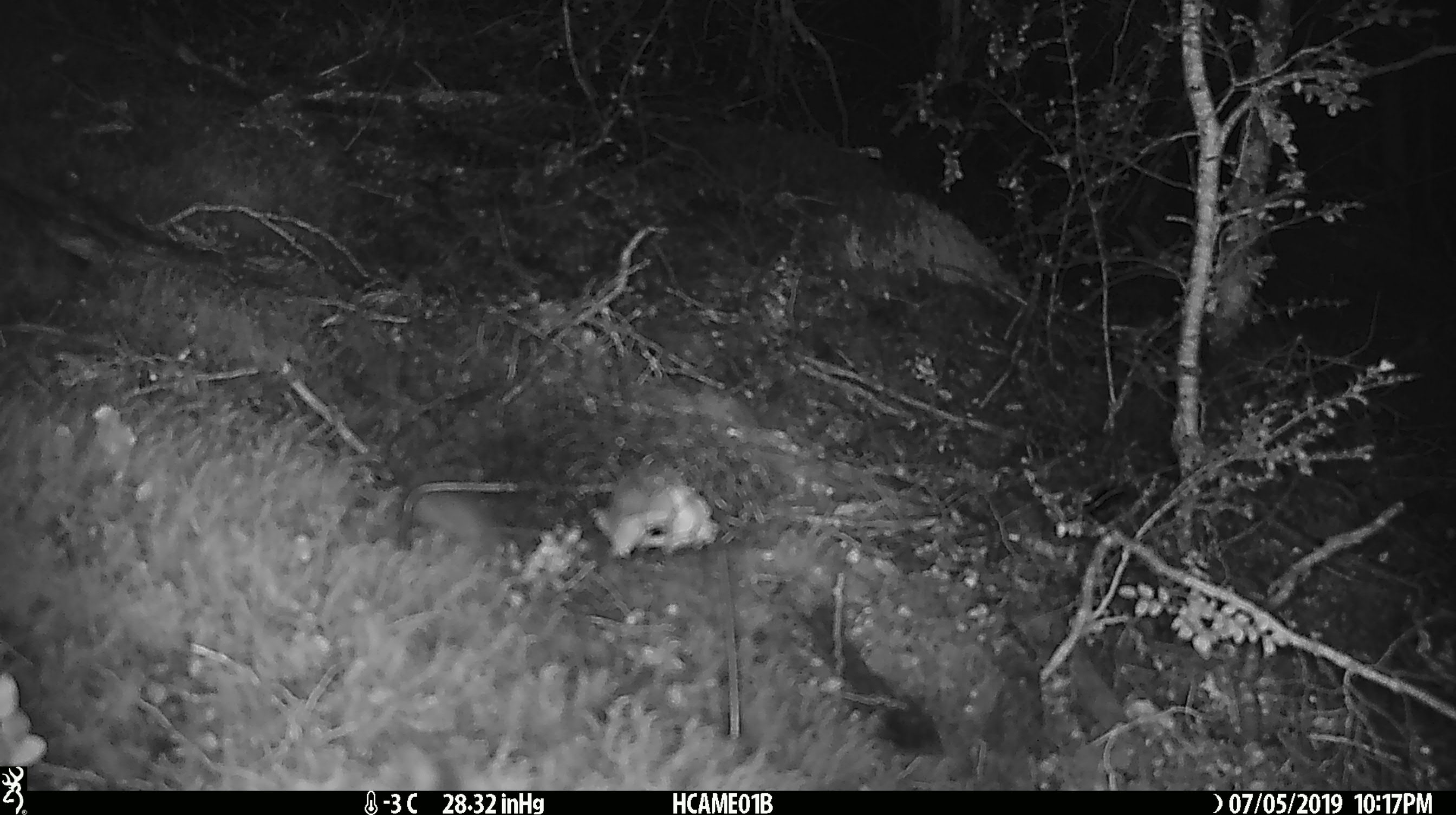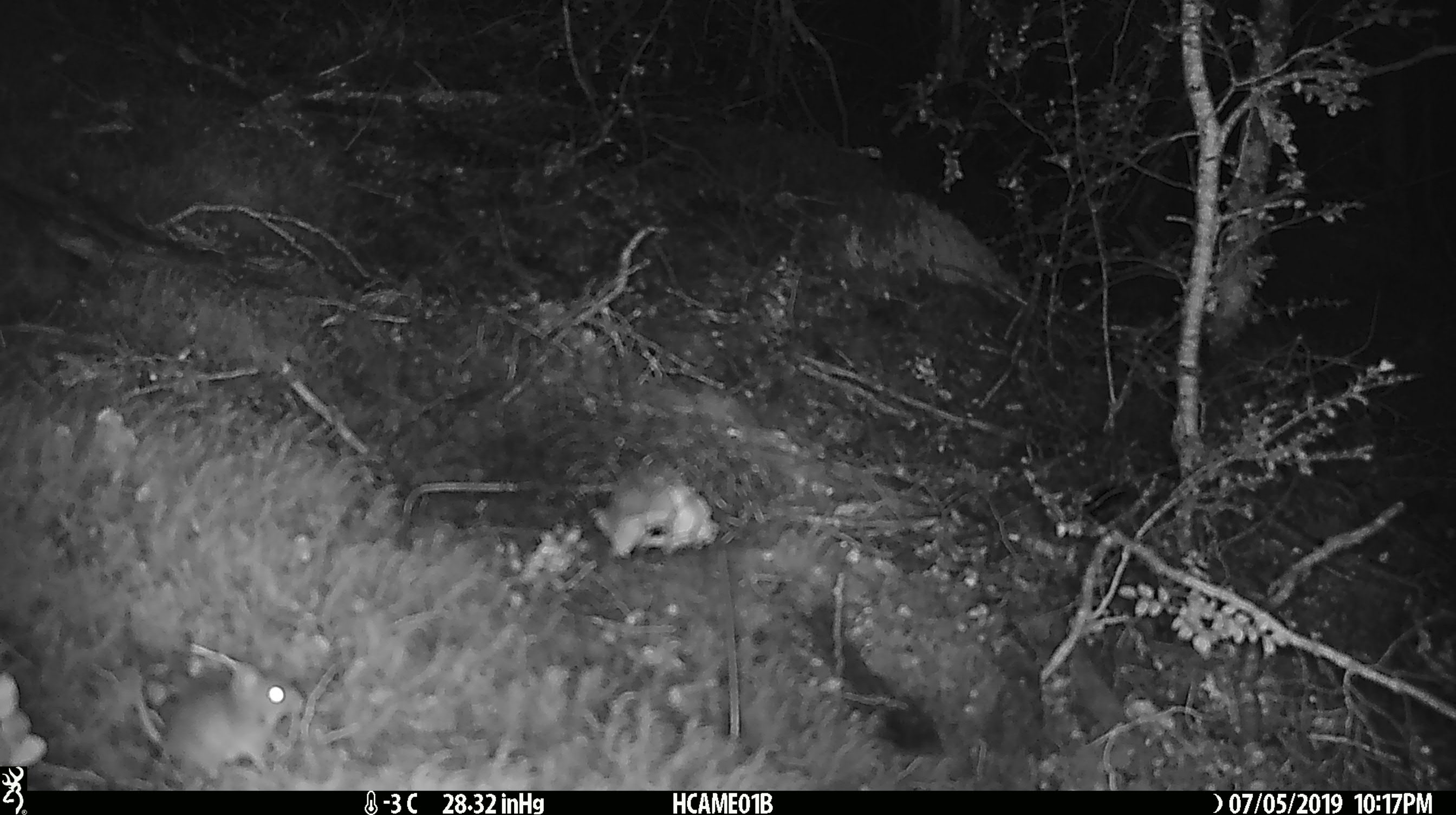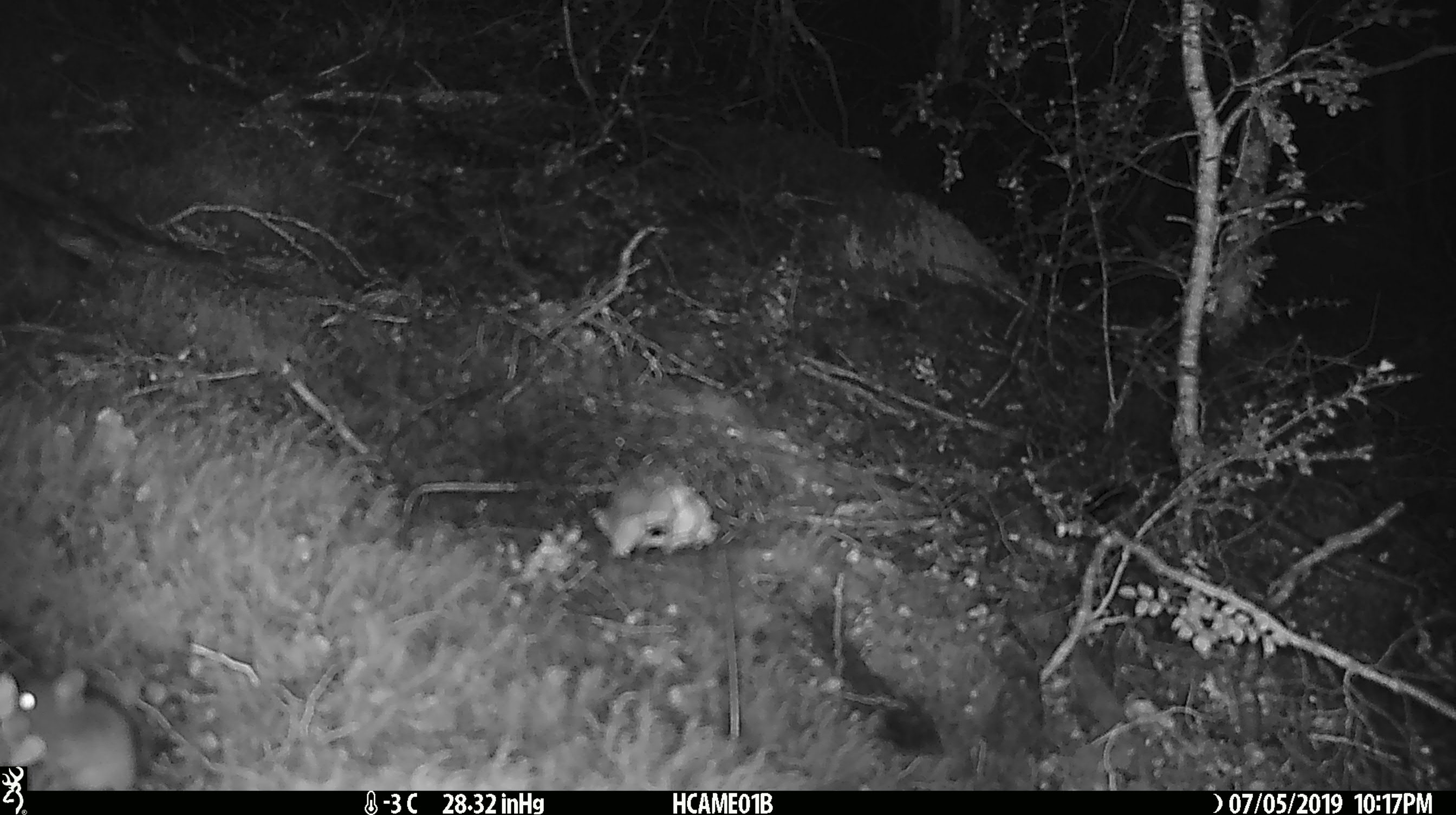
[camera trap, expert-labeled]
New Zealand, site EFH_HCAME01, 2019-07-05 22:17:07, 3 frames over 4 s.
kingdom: Animalia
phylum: Chordata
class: Mammalia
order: Rodentia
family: Muridae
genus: Mus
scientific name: Mus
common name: mouse